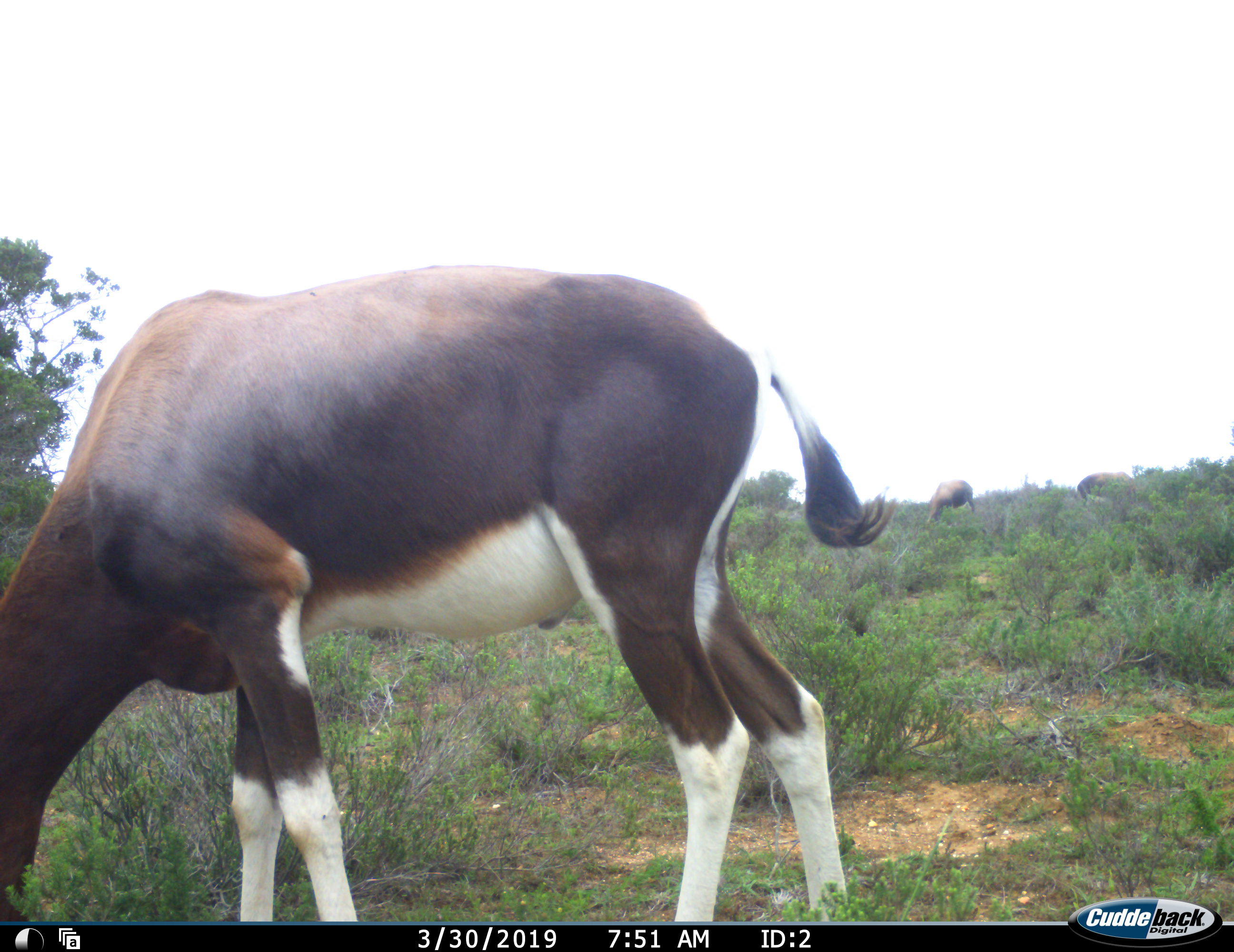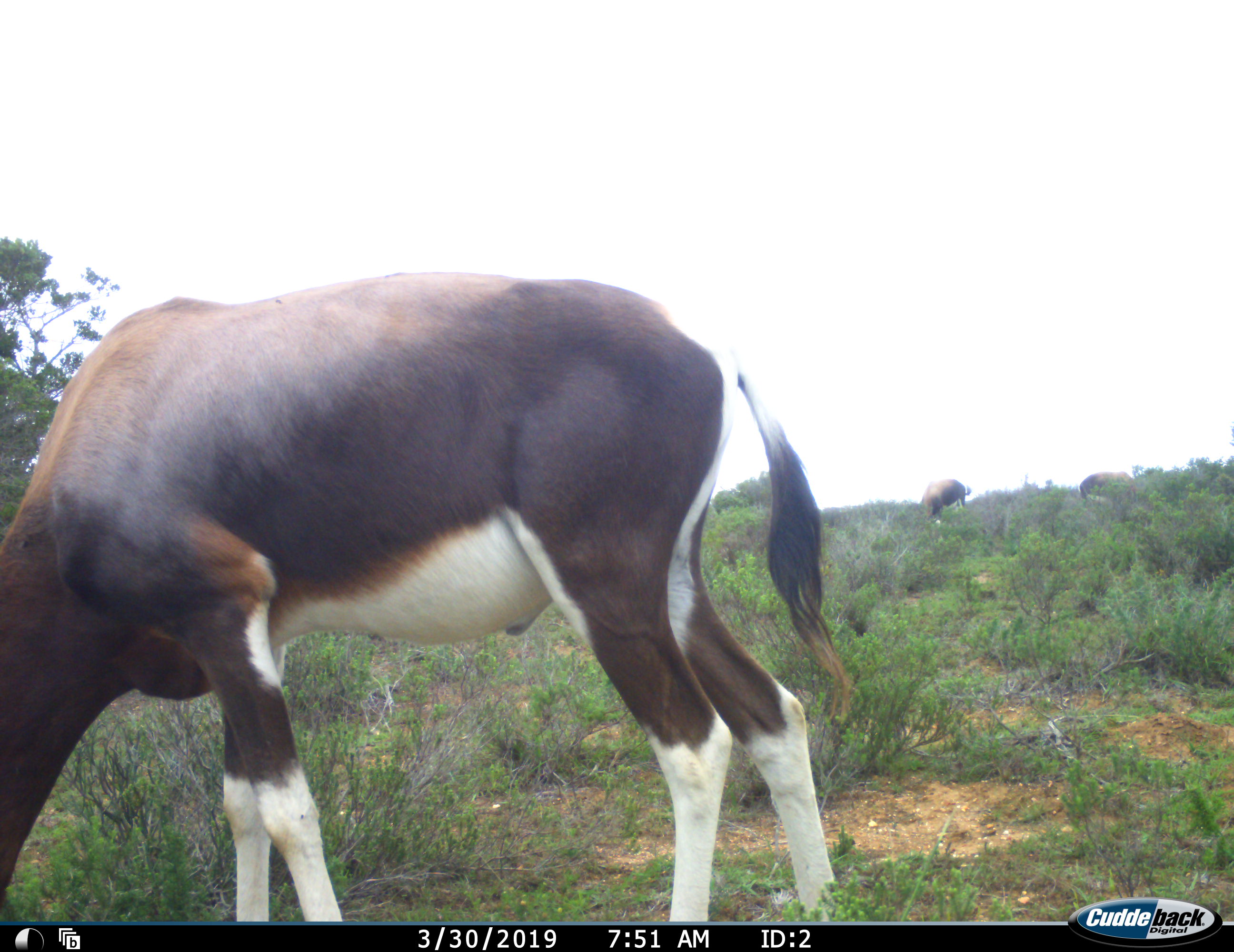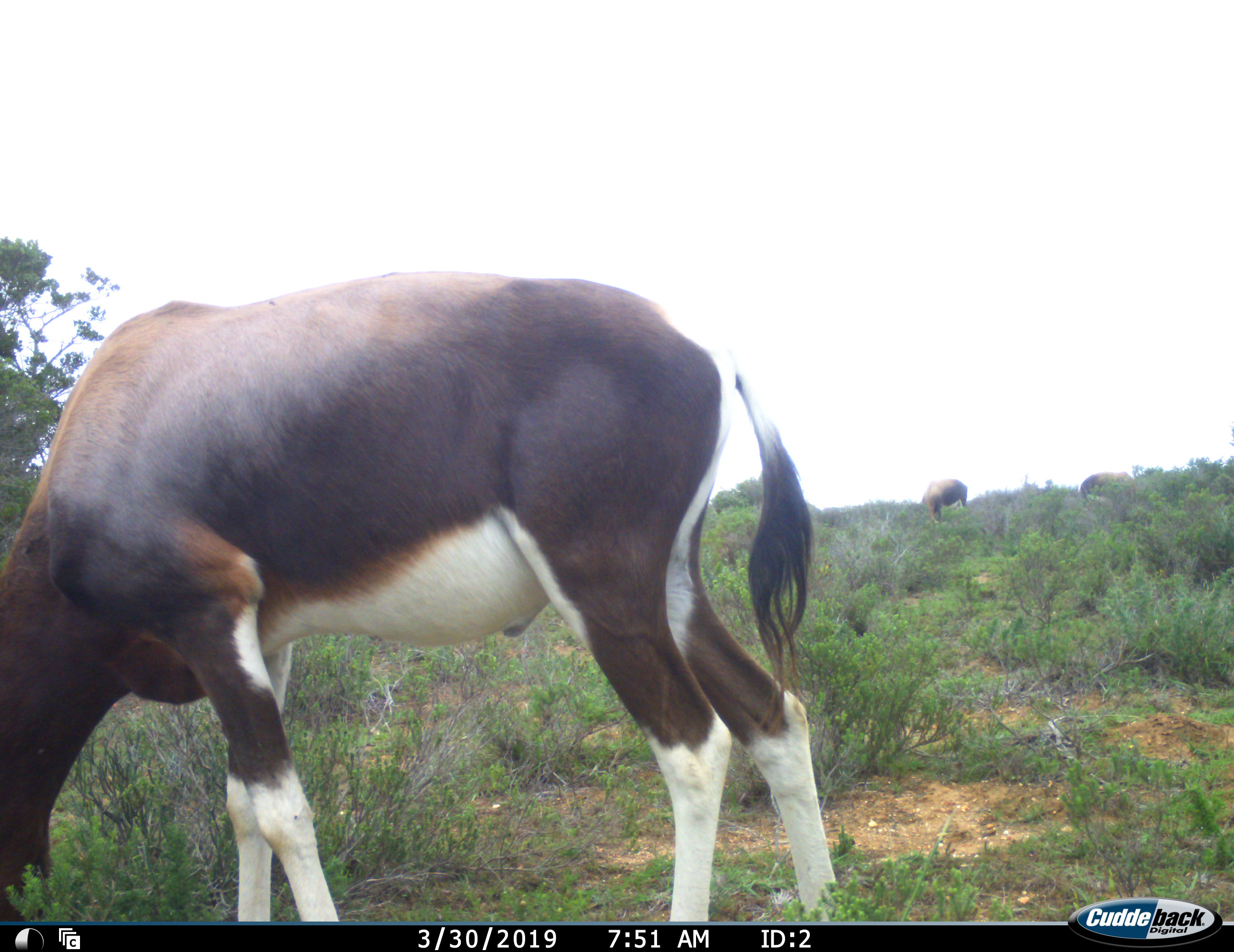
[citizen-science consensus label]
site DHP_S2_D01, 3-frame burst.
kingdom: Animalia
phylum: Chordata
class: Mammalia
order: Artiodactyla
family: Bovidae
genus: Damaliscus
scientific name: Damaliscus pygargus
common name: bontebok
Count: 3.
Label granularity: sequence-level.